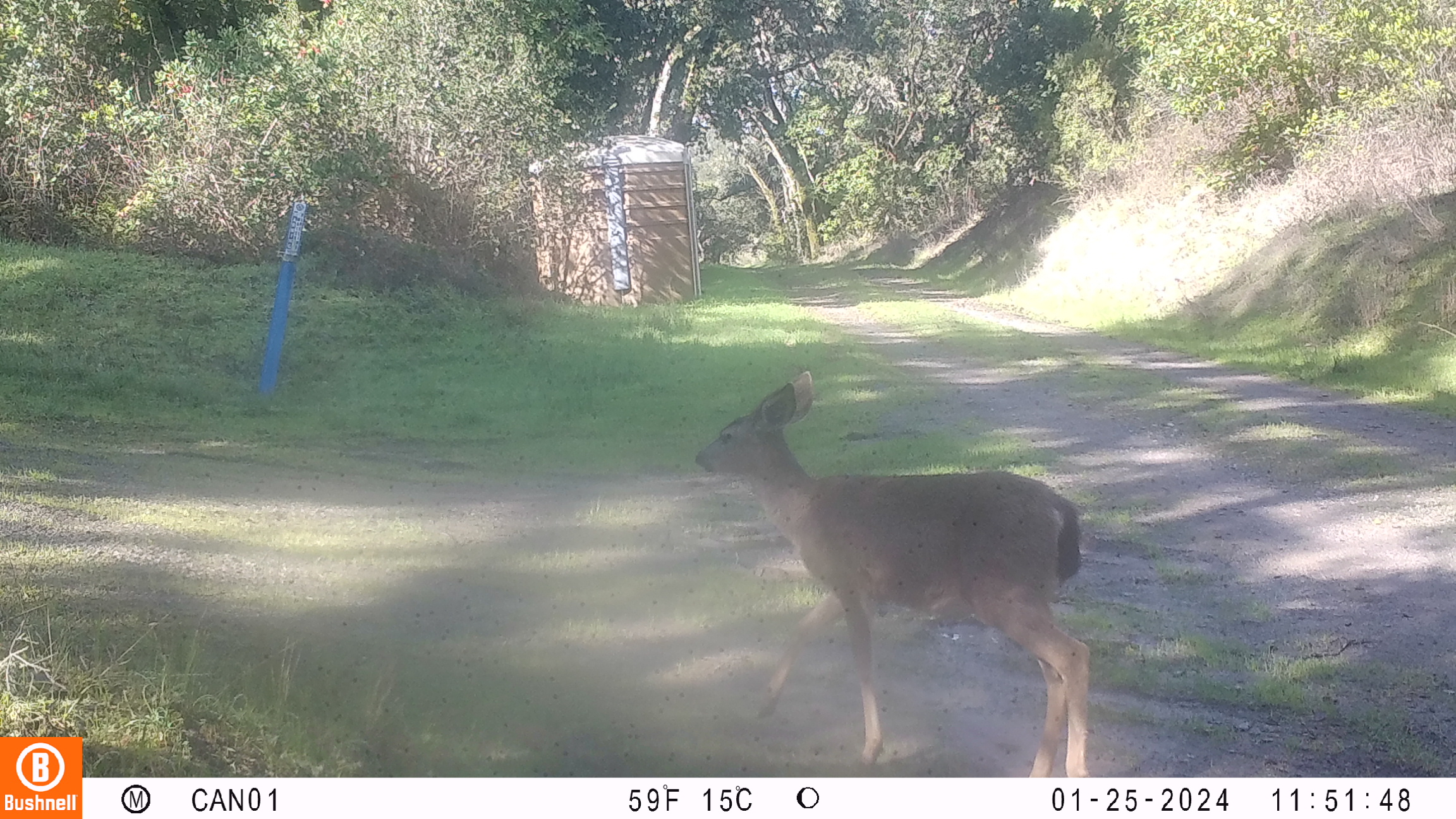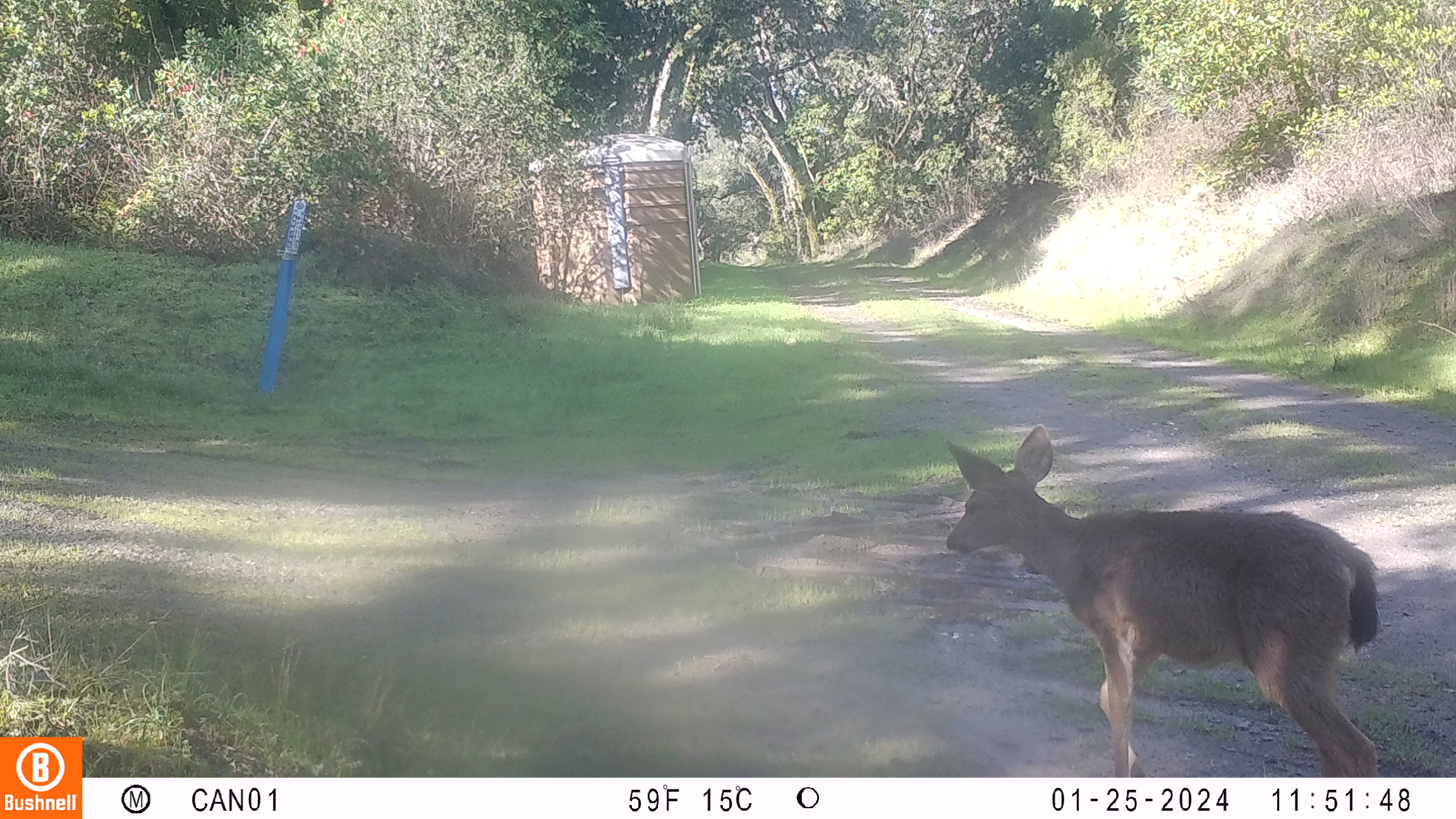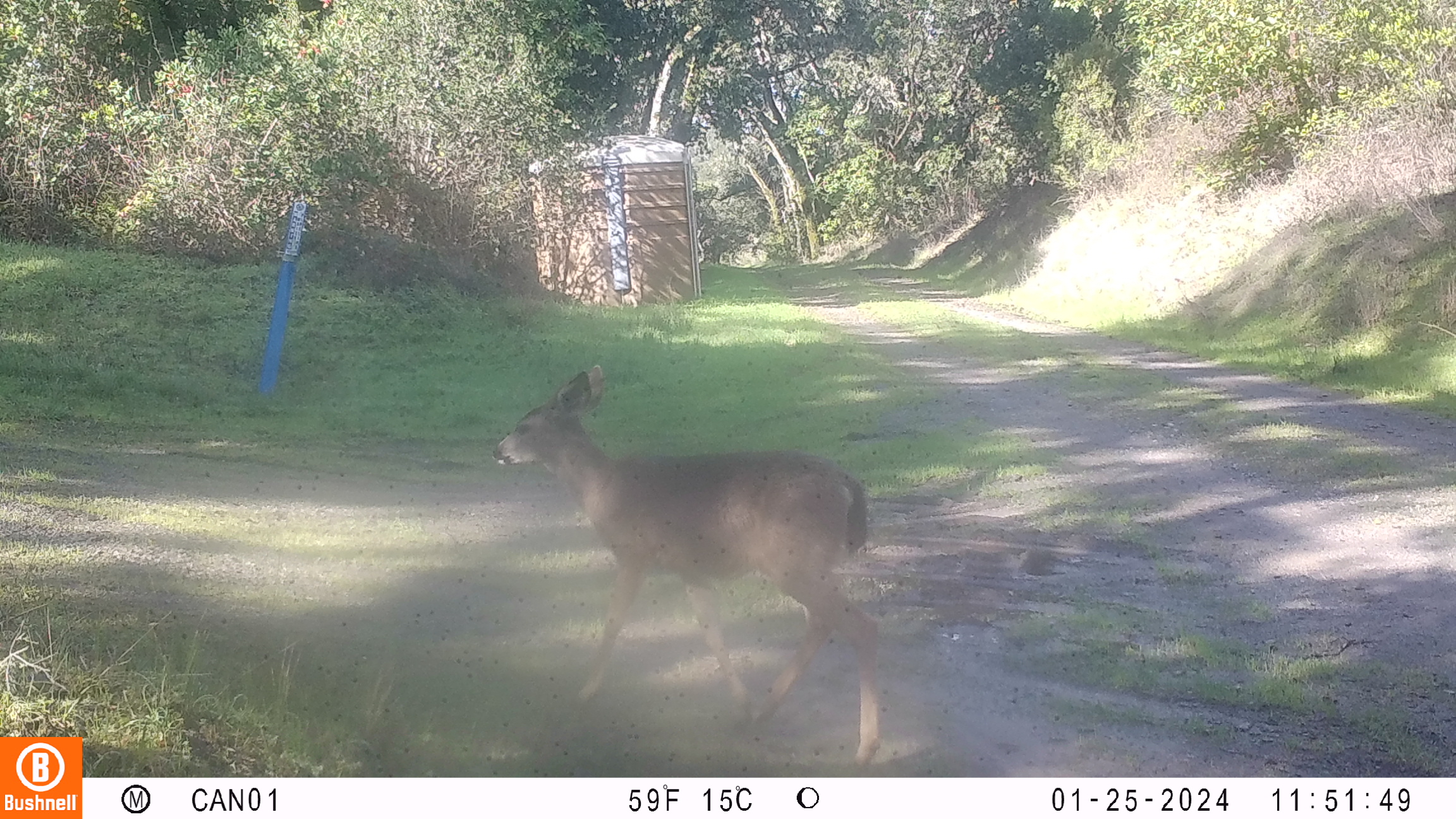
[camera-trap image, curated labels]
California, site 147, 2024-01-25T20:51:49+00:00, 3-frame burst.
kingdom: Animalia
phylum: Chordata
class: Mammalia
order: Artiodactyla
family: Cervidae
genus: Odocoileus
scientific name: Odocoileus hemionus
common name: mule deer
Mule deer (Odocoileus hemionus).